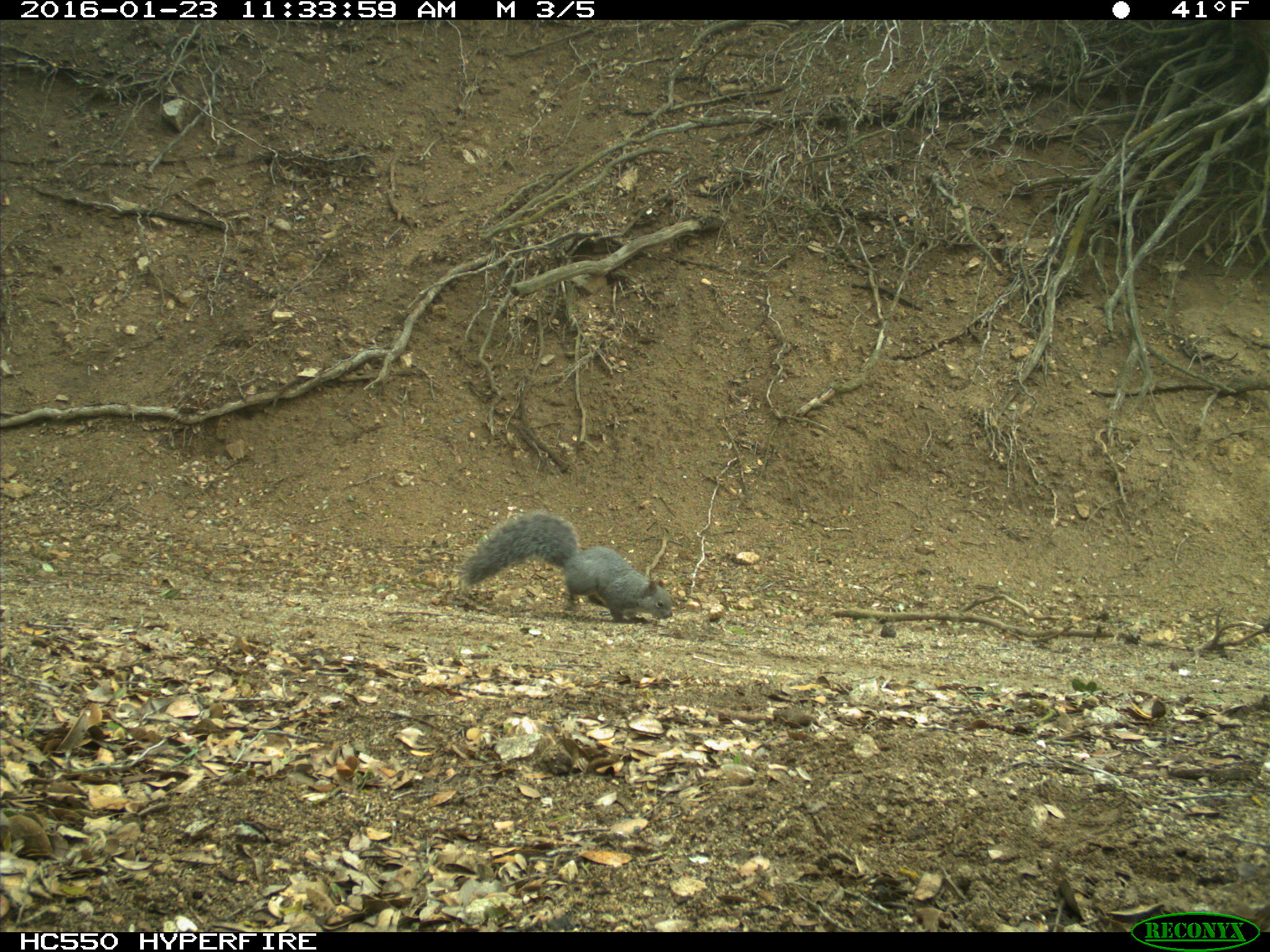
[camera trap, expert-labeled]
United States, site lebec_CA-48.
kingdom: Animalia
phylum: Chordata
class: Mammalia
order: Rodentia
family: Sciuridae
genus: Sciurus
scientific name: Sciurus carolinensis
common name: eastern gray squirrel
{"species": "Sciurus carolinensis (eastern gray squirrel)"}